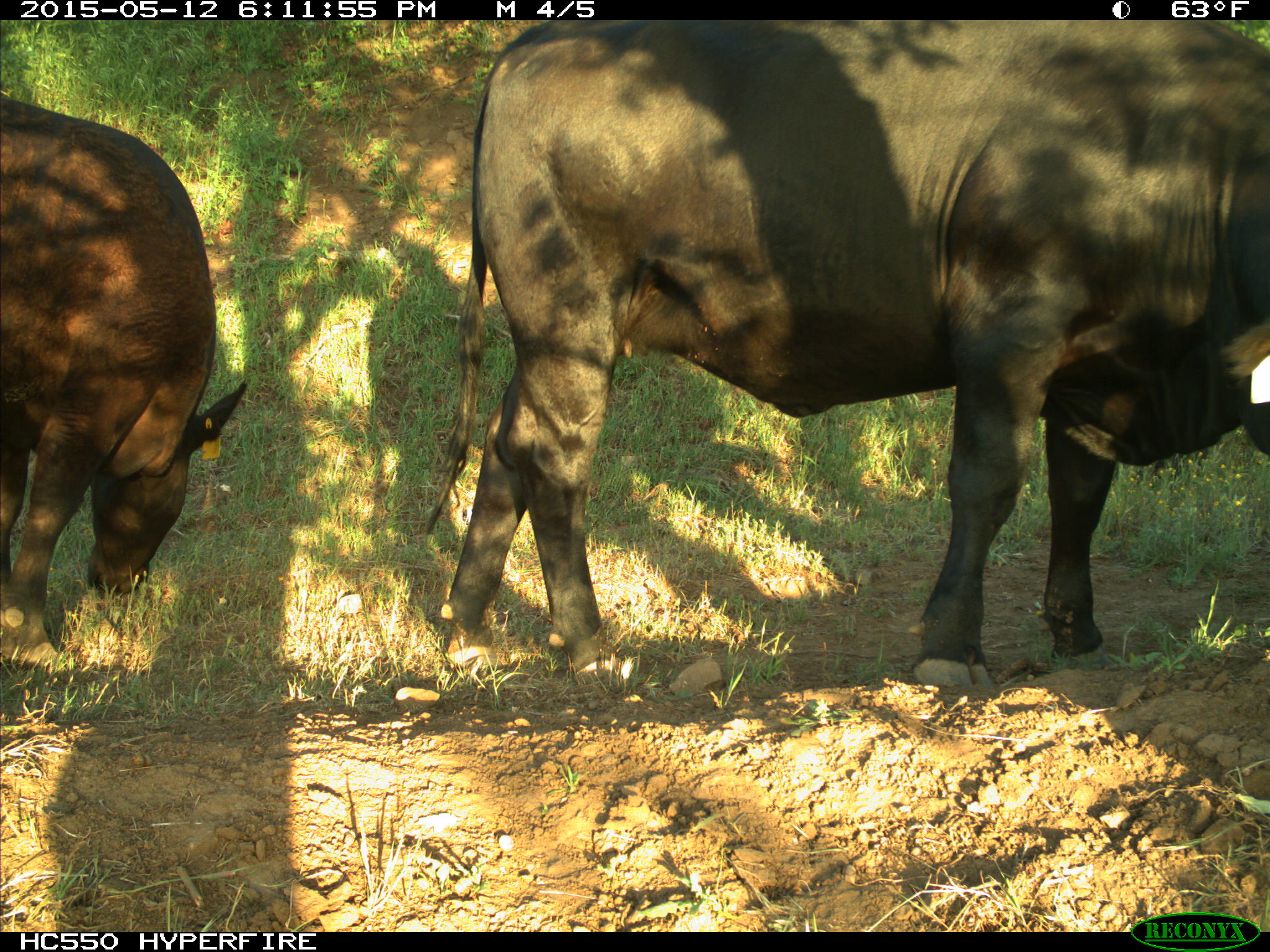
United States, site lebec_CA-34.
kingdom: Animalia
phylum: Chordata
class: Mammalia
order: Artiodactyla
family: Bovidae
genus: Bos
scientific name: Bos taurus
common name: domestic cow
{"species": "Bos taurus (domestic cow)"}